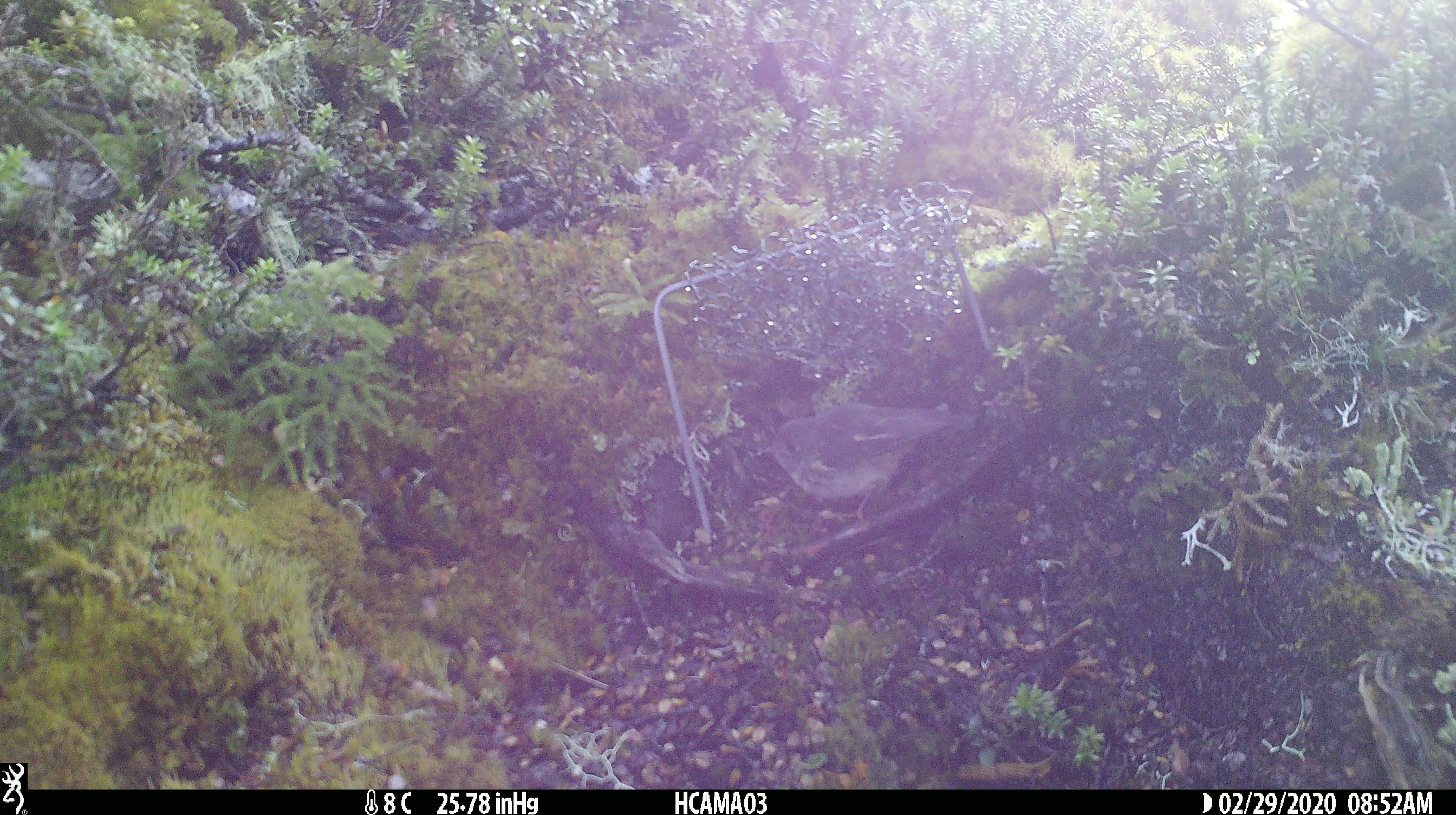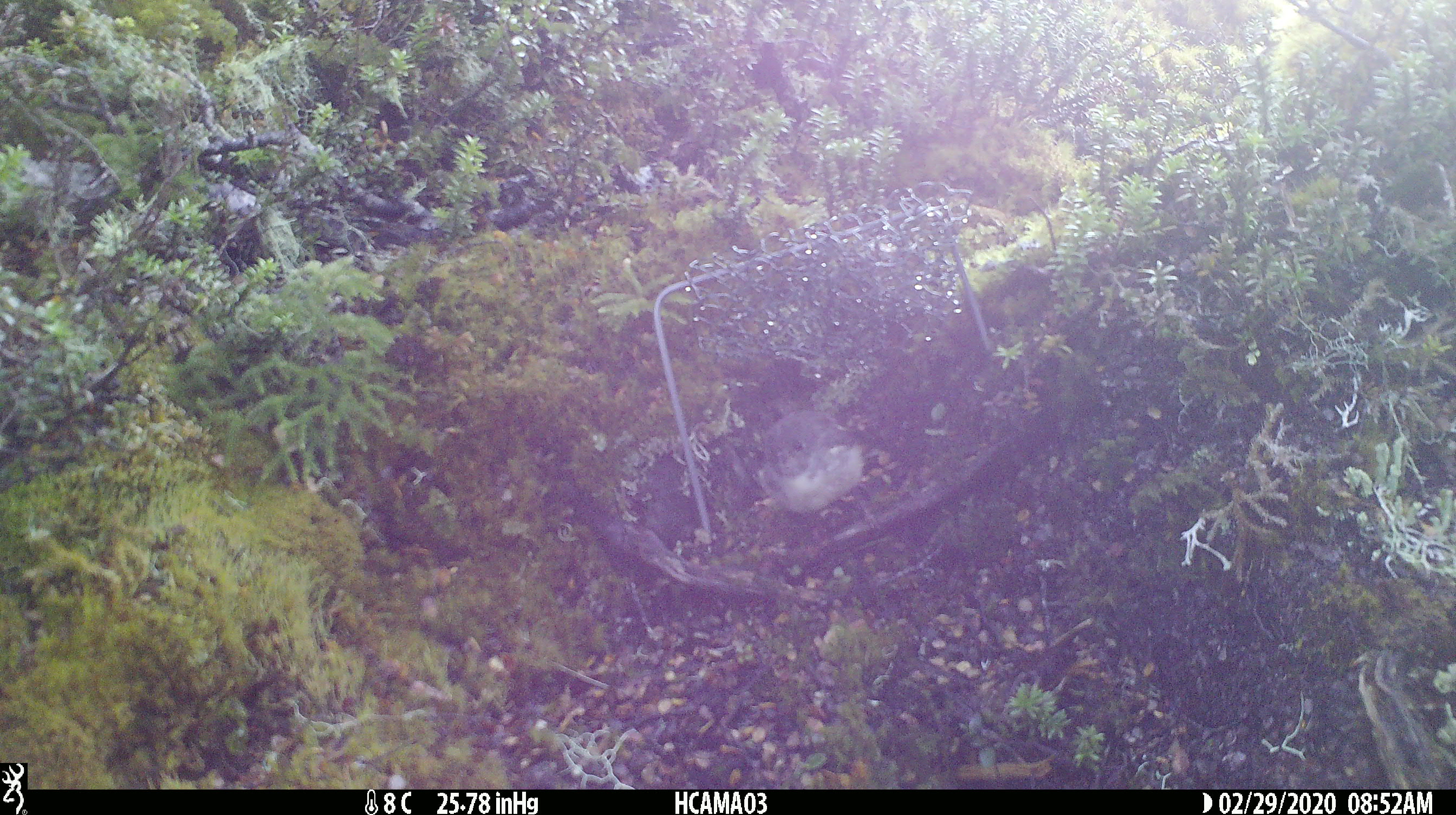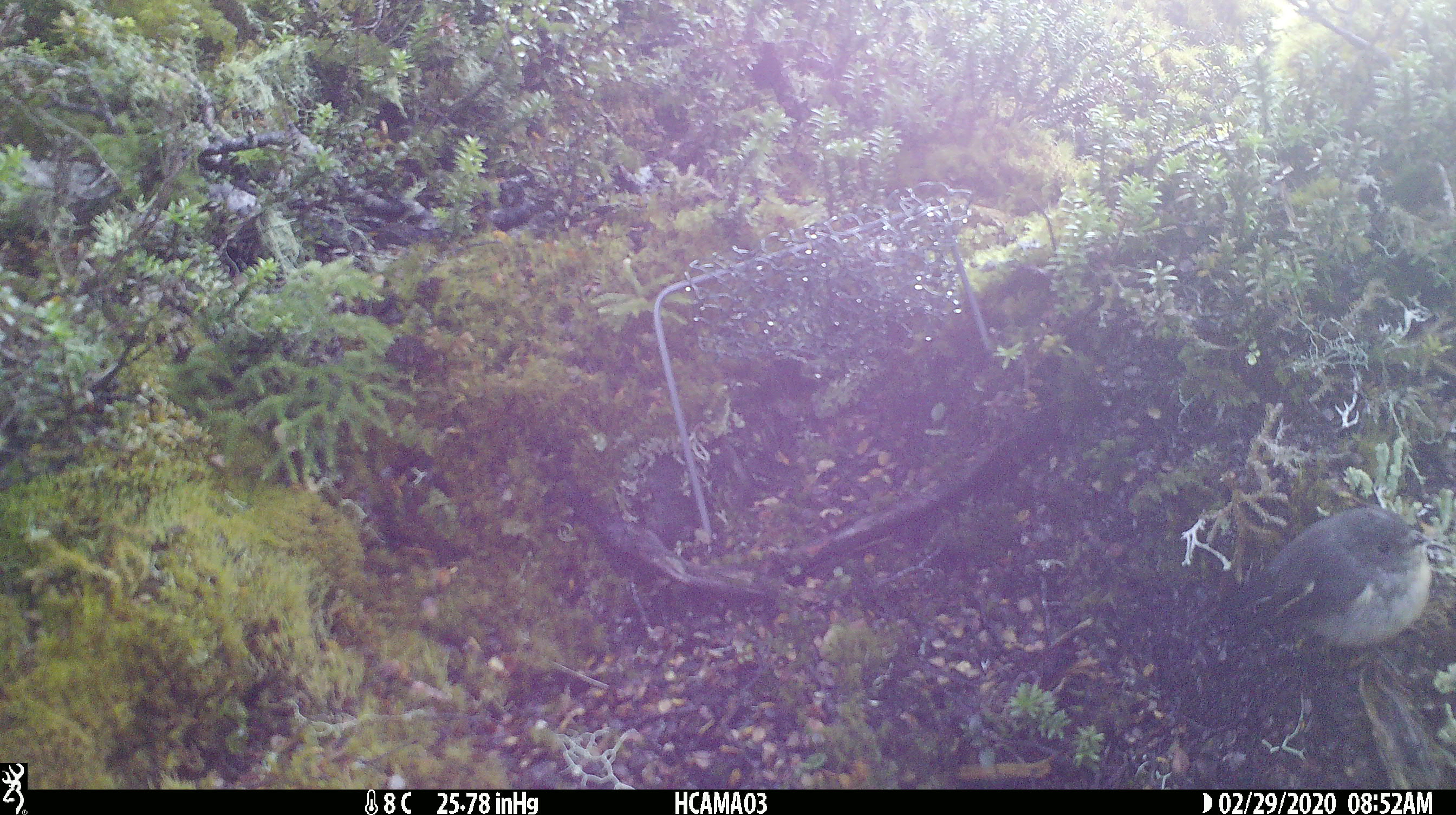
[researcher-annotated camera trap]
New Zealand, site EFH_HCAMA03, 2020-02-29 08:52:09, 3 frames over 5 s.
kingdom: Animalia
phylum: Chordata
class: Aves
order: Passeriformes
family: Petroicidae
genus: Petroica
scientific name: Petroica macrocephala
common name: tomtit